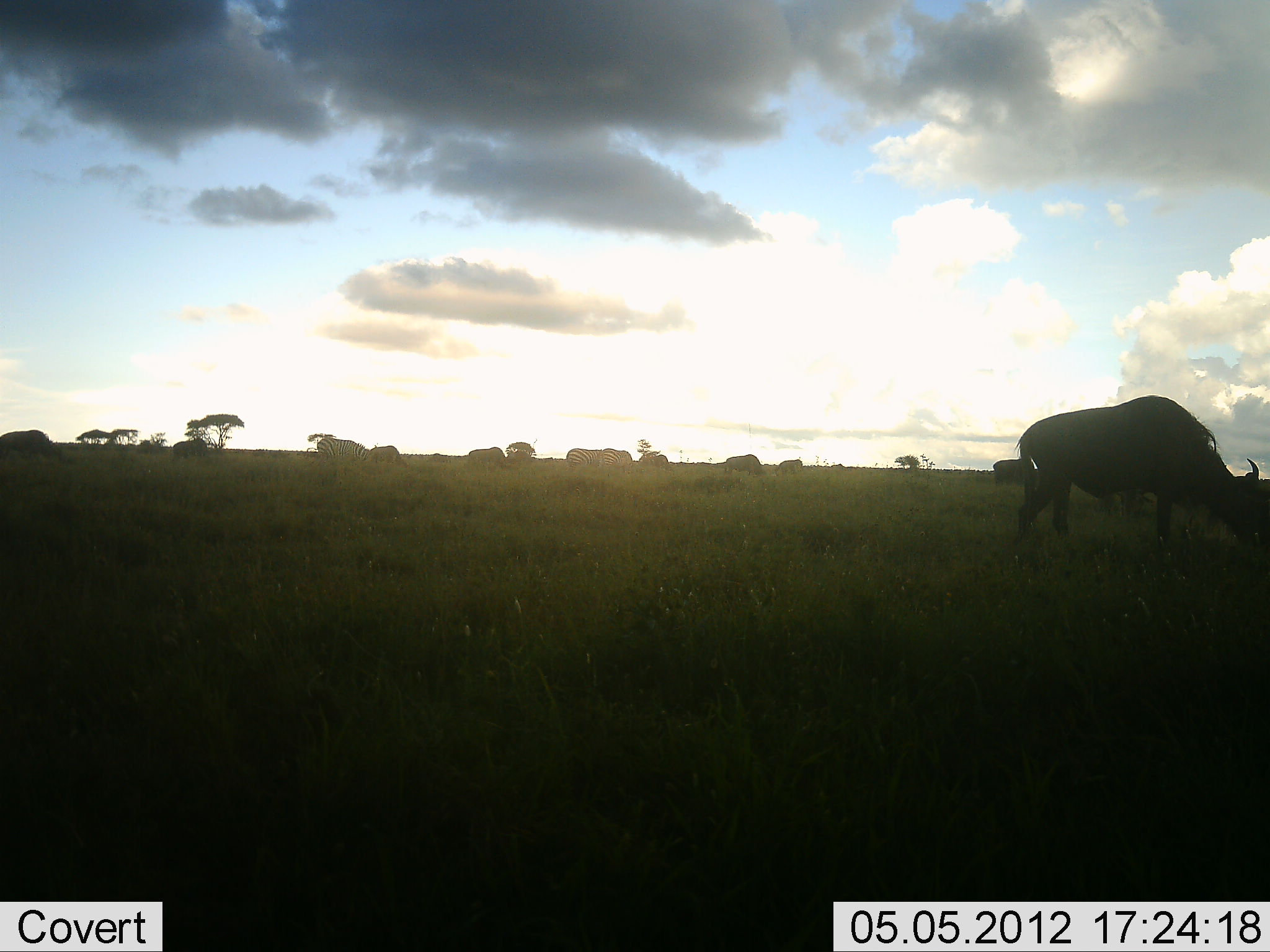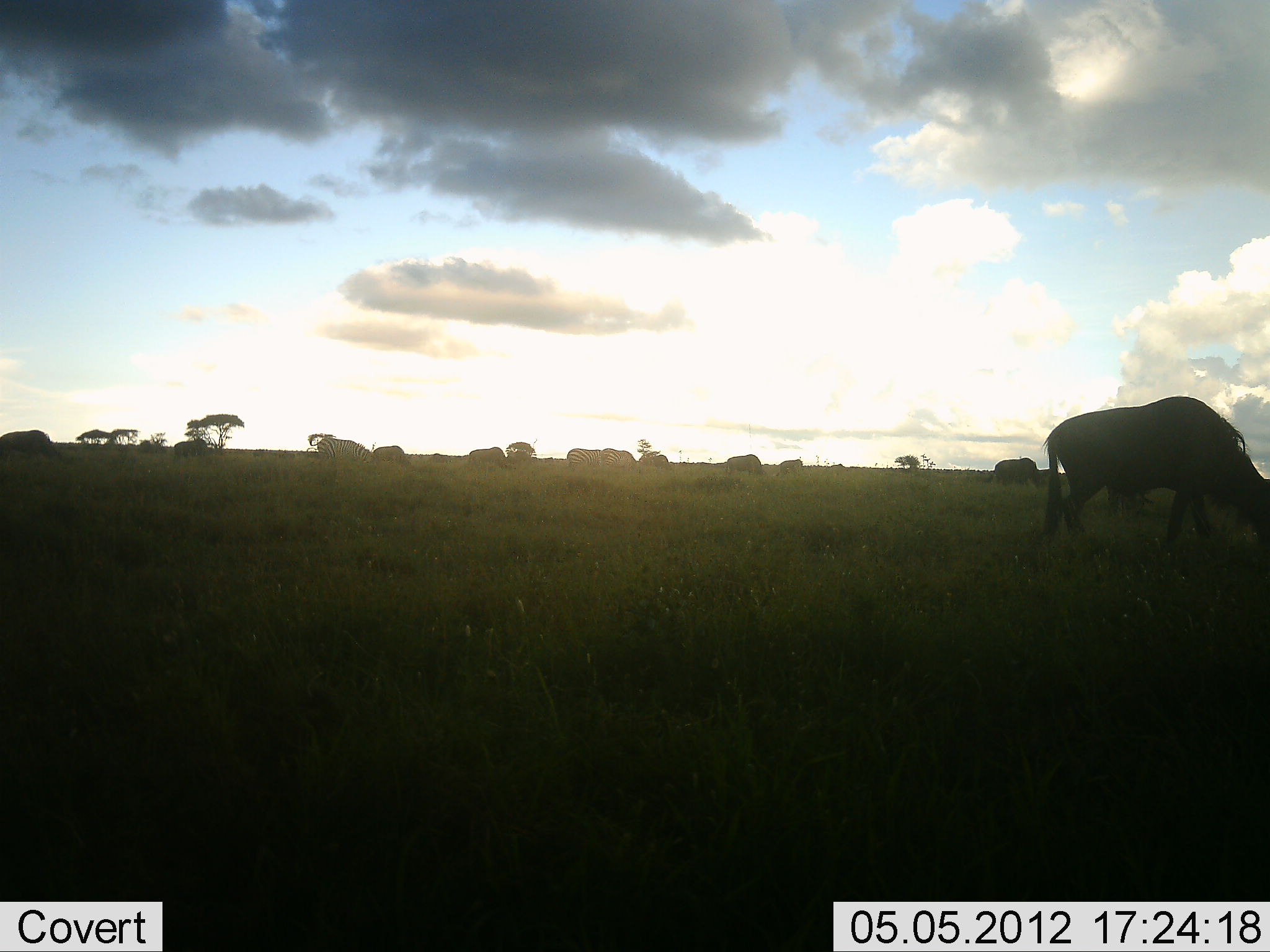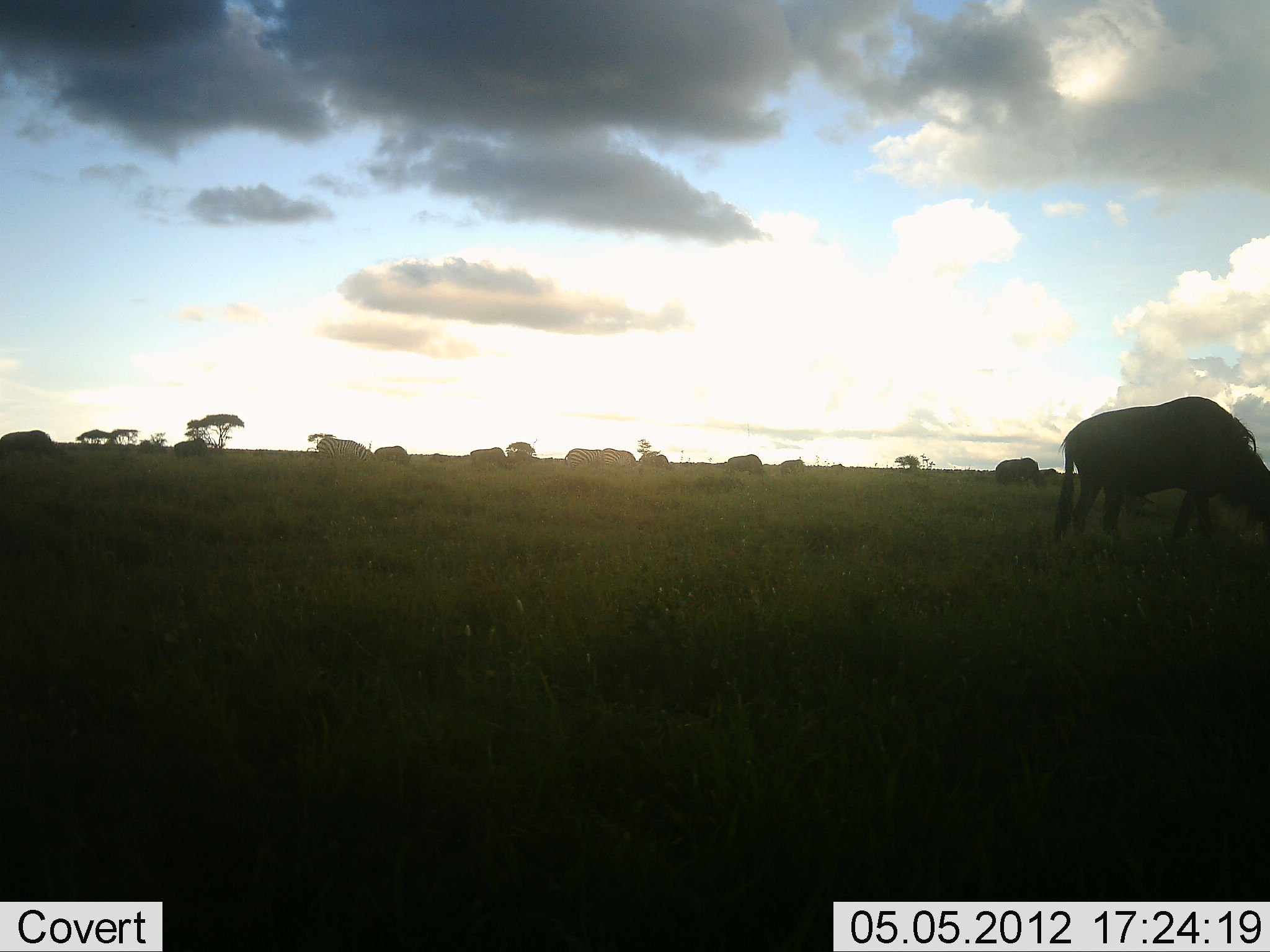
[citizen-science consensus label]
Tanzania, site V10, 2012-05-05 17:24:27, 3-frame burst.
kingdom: Animalia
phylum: Chordata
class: Mammalia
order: Artiodactyla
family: Bovidae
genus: Connochaetes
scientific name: Connochaetes taurinus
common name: blue wildebeest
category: wildebeest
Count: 11-50.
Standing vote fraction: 40%.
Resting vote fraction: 0%.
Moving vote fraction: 50%.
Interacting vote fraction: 0%.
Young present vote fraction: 0%.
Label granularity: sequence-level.